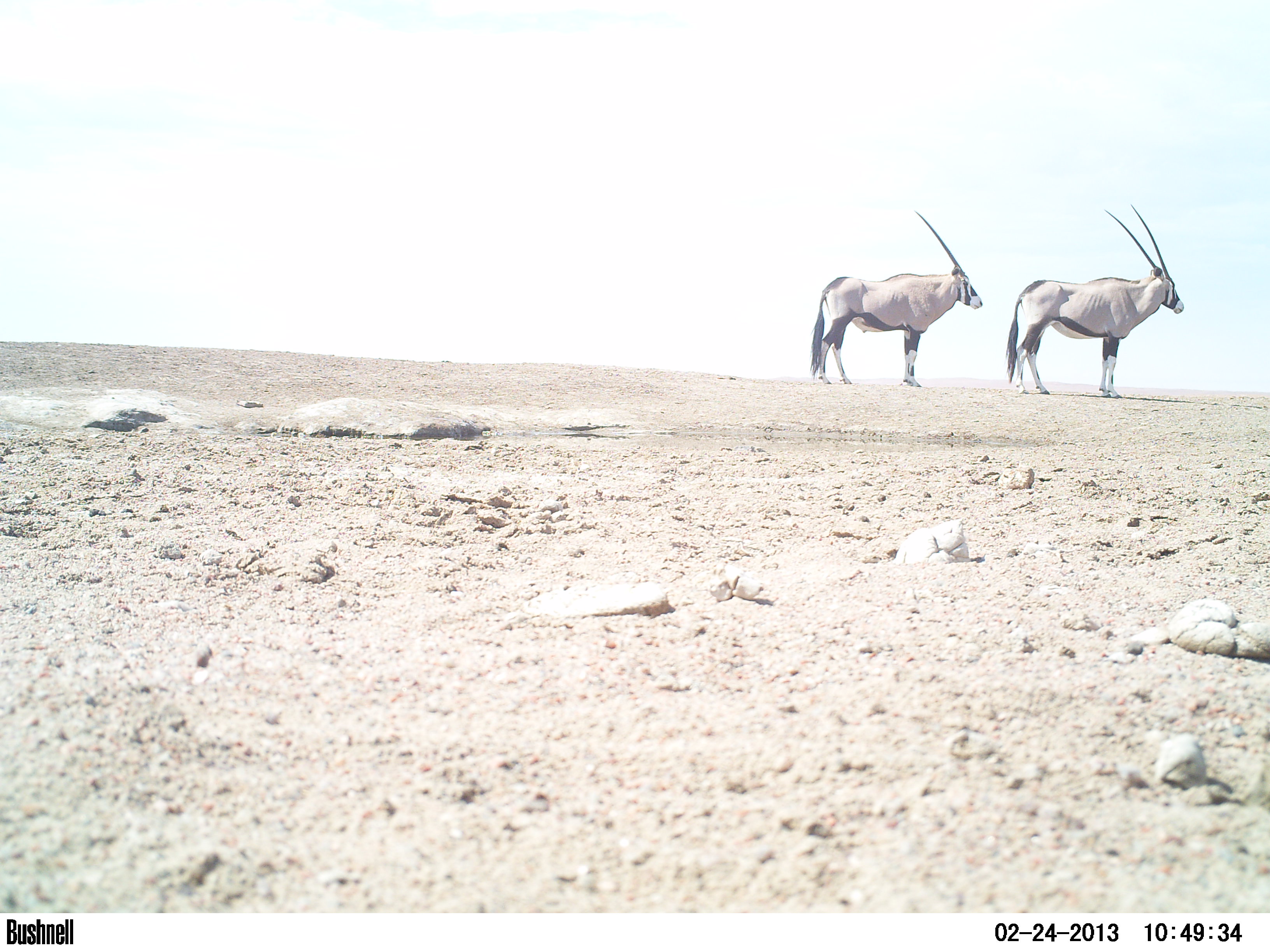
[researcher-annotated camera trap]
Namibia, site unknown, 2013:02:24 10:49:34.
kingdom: Animalia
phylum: Chordata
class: Mammalia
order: Artiodactyla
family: Bovidae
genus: Oryx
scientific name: Oryx gazella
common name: gemsbok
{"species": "Oryx gazella (gemsbok)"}